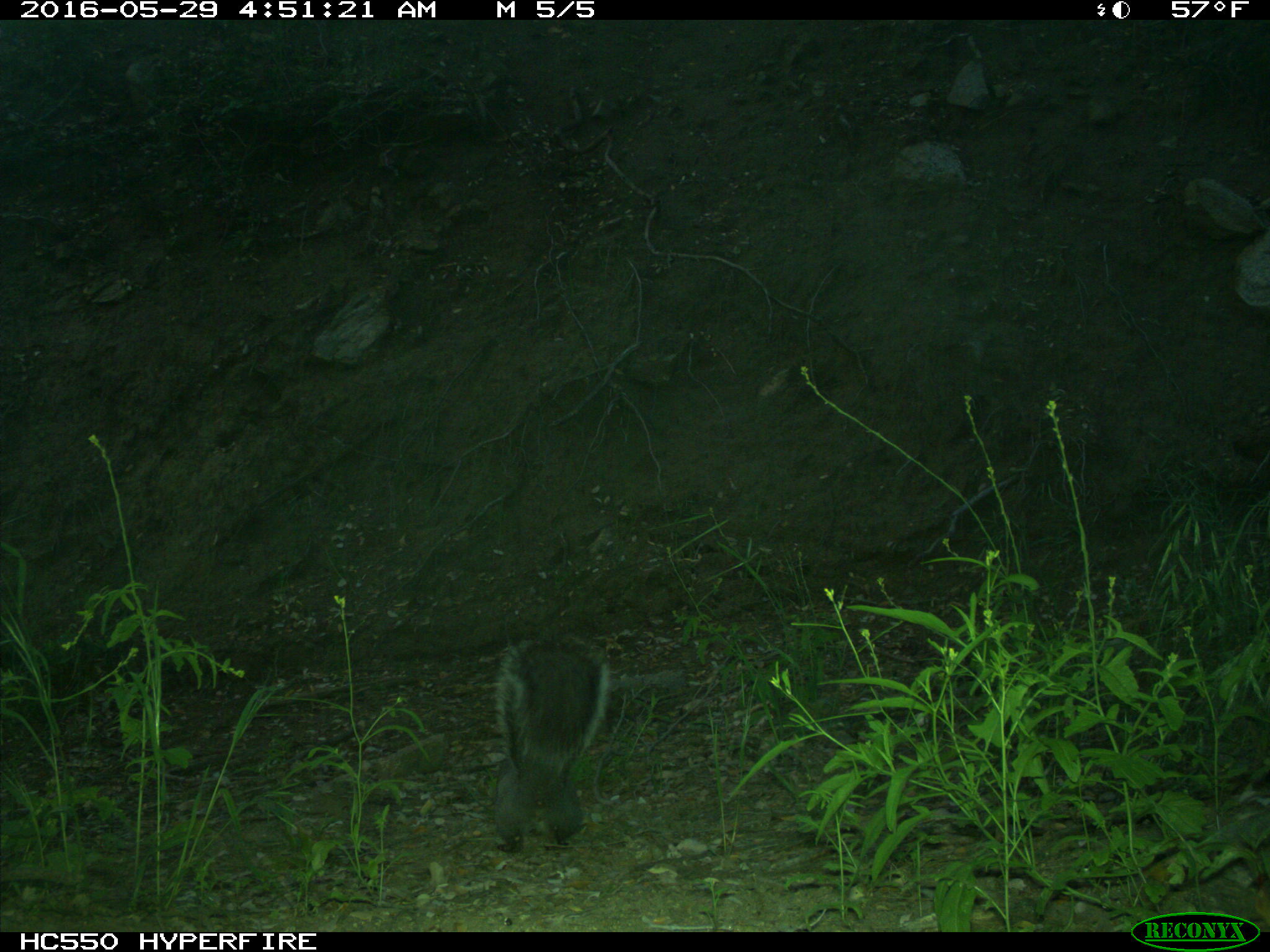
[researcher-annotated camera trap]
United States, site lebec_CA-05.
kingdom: Animalia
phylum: Chordata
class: Mammalia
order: Rodentia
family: Sciuridae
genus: Sciurus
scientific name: Sciurus carolinensis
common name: eastern gray squirrel